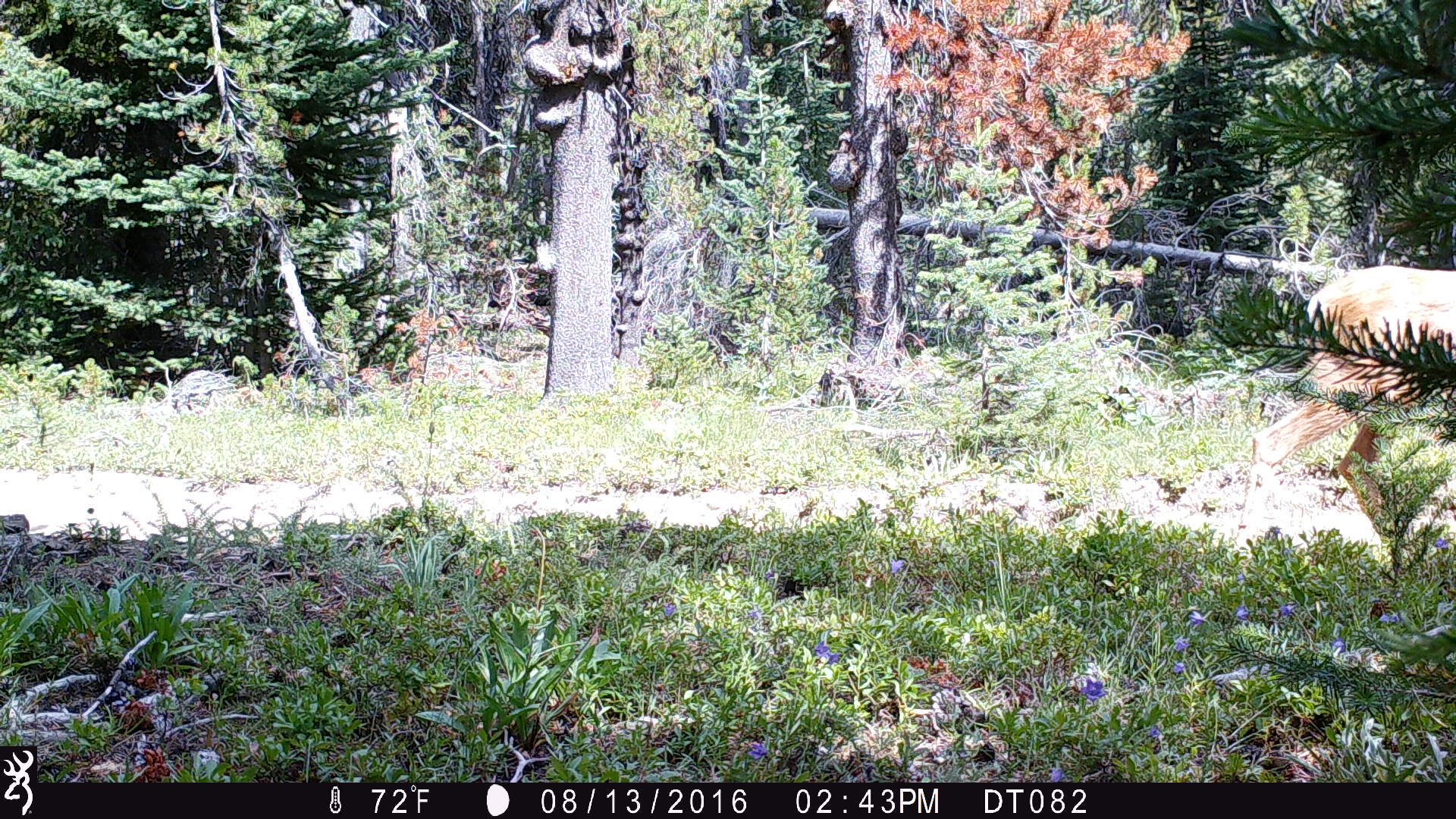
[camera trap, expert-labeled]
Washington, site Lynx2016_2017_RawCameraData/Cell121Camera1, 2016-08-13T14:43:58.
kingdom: Animalia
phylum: Chordata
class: Mammalia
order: Artiodactyla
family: Cervidae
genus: Odocoileus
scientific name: Odocoileus hemionus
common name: mule deer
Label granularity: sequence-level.